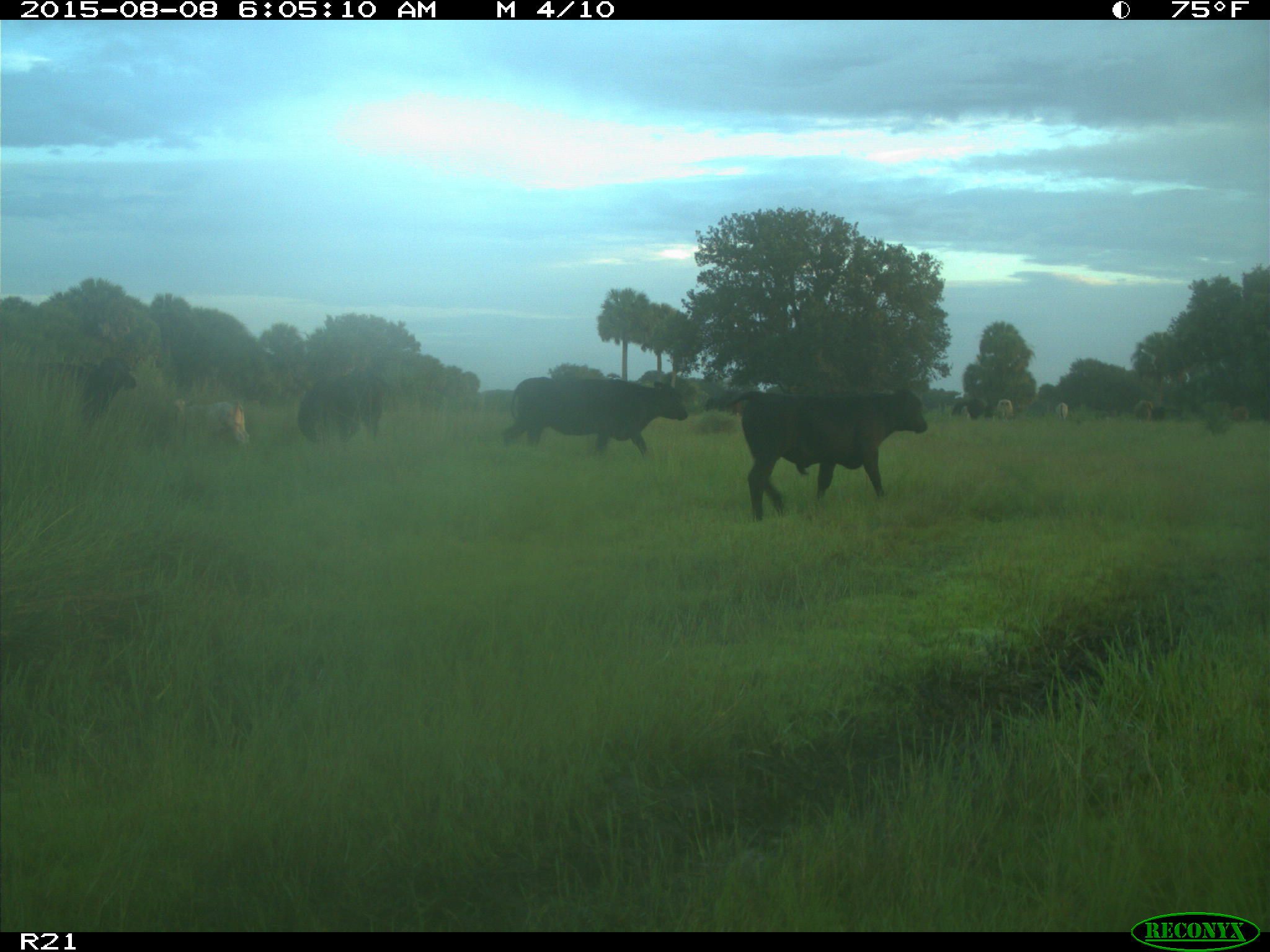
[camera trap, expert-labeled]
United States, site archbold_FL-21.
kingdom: Animalia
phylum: Chordata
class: Mammalia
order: Artiodactyla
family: Bovidae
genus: Bos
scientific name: Bos taurus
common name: domestic cow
Bos taurus (domestic cow).